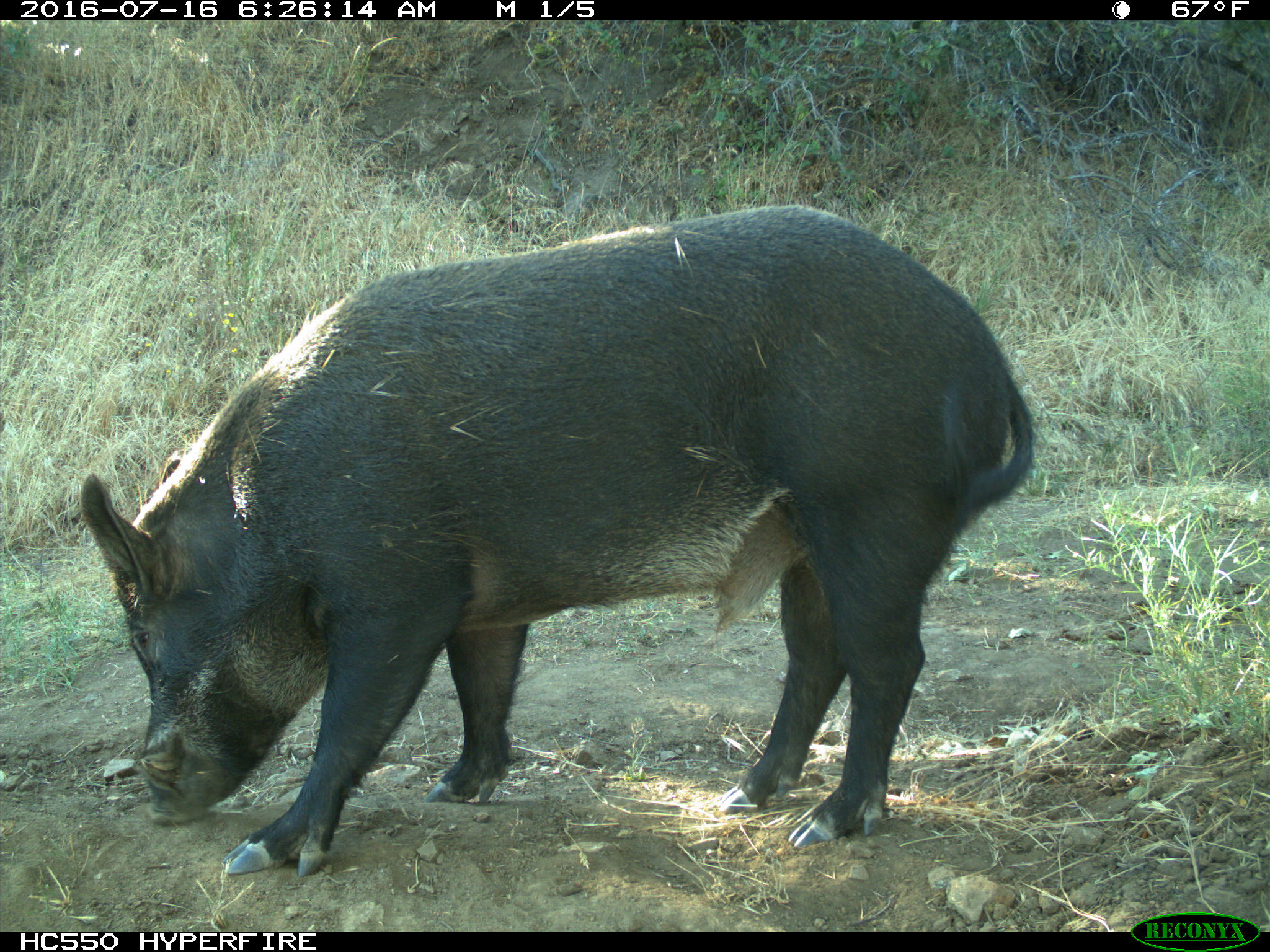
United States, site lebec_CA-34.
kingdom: Animalia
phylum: Chordata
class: Mammalia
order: Artiodactyla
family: Suidae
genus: Sus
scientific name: Sus scrofa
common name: wild boar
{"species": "Sus scrofa (wild boar)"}